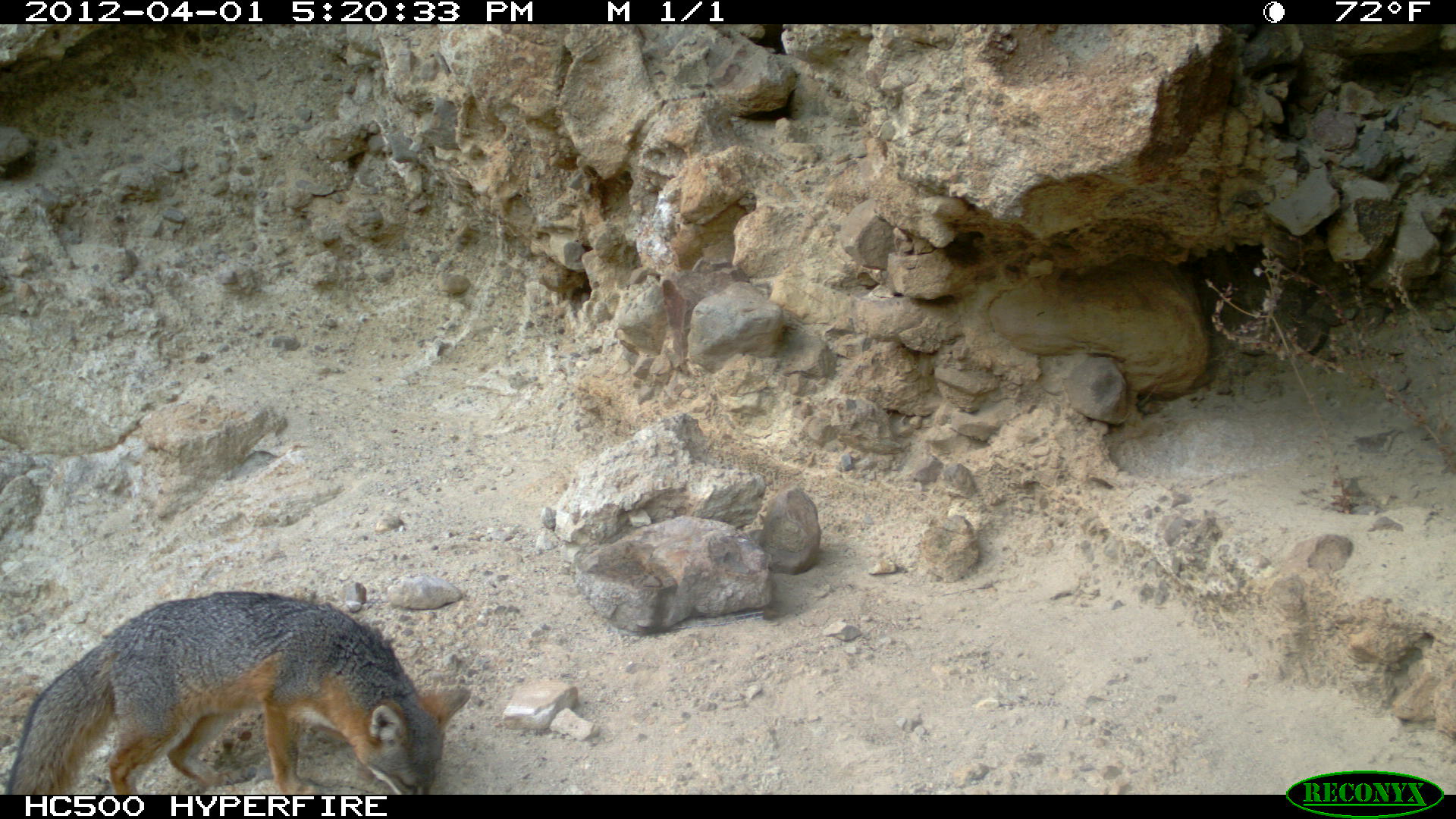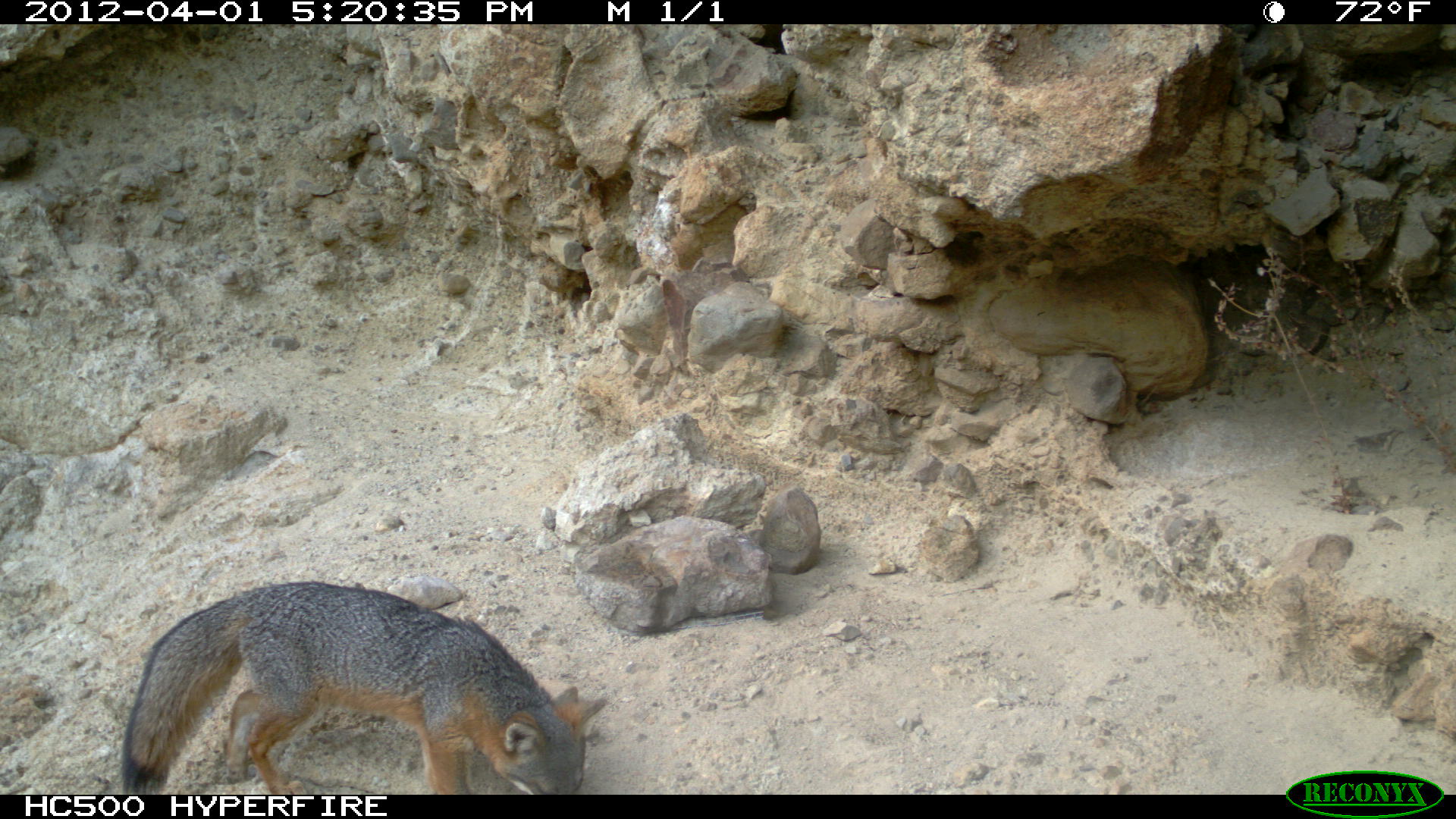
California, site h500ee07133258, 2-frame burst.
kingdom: Animalia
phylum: Chordata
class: Mammalia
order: Carnivora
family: Canidae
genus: Urocyon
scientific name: Urocyon littoralis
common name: island fox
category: fox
Fox (island fox) (Urocyon littoralis).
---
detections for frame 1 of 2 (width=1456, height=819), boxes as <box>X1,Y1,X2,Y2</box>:
fox: <box>5,590,471,794</box>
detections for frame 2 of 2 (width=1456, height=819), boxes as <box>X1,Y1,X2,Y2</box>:
fox: <box>119,581,607,795</box>